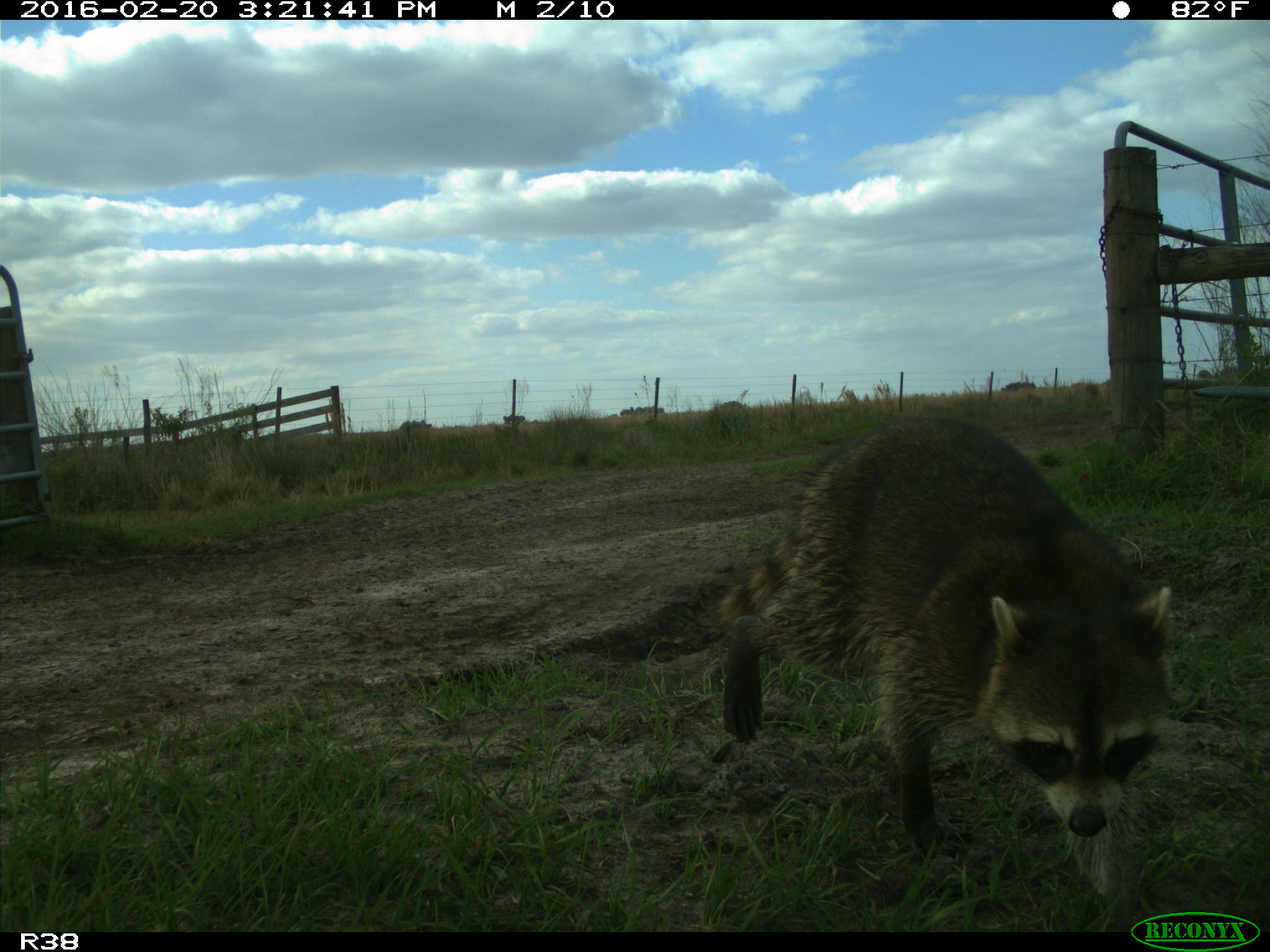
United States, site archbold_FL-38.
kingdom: Animalia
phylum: Chordata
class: Mammalia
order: Carnivora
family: Procyonidae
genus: Procyon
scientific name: Procyon lotor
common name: common raccoon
Procyon lotor (common raccoon).